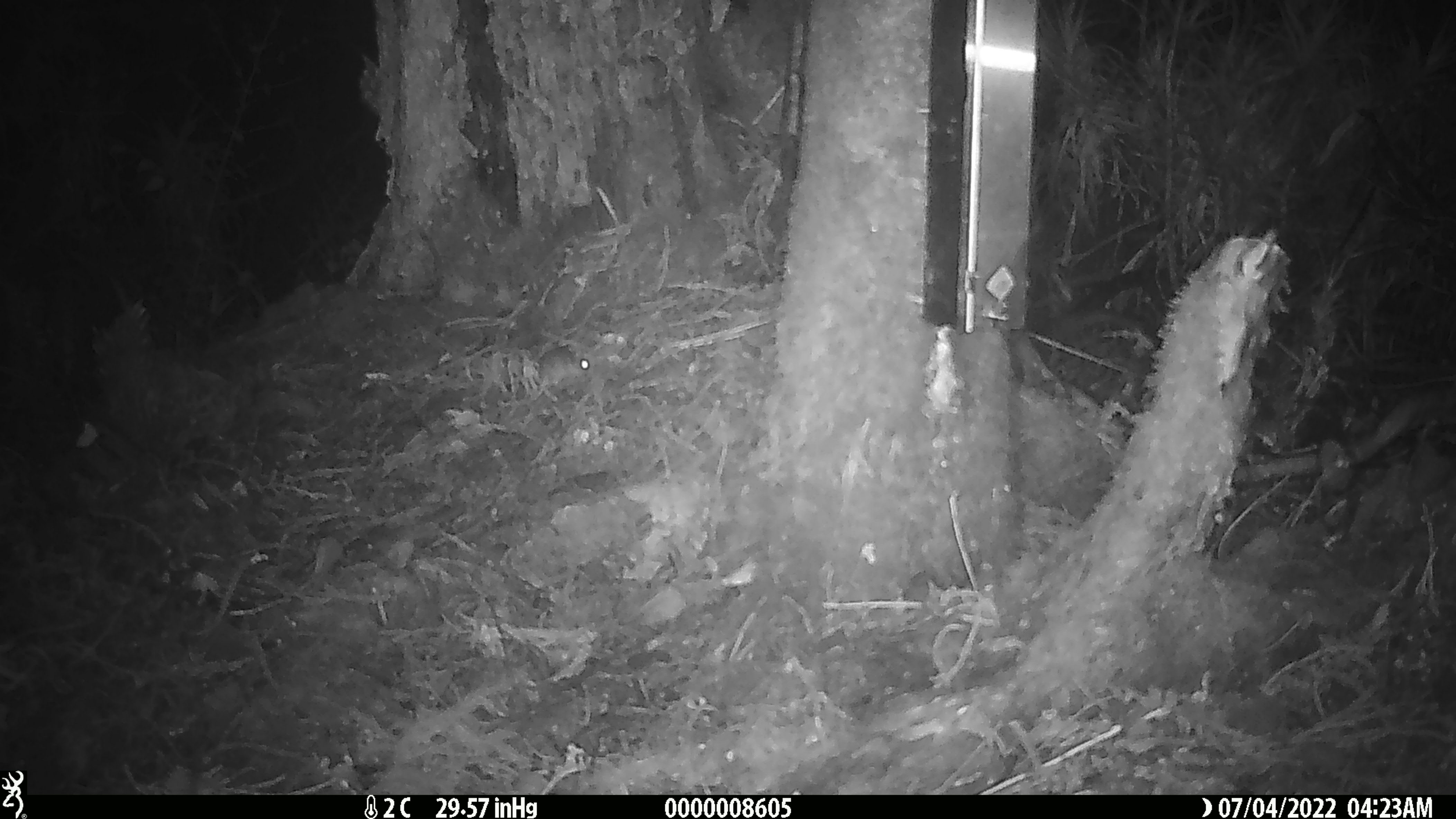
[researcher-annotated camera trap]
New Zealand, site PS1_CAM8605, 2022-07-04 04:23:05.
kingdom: Animalia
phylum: Chordata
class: Mammalia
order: Rodentia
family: Muridae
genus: Mus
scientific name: Mus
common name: mouse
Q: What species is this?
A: Mouse (Mus).